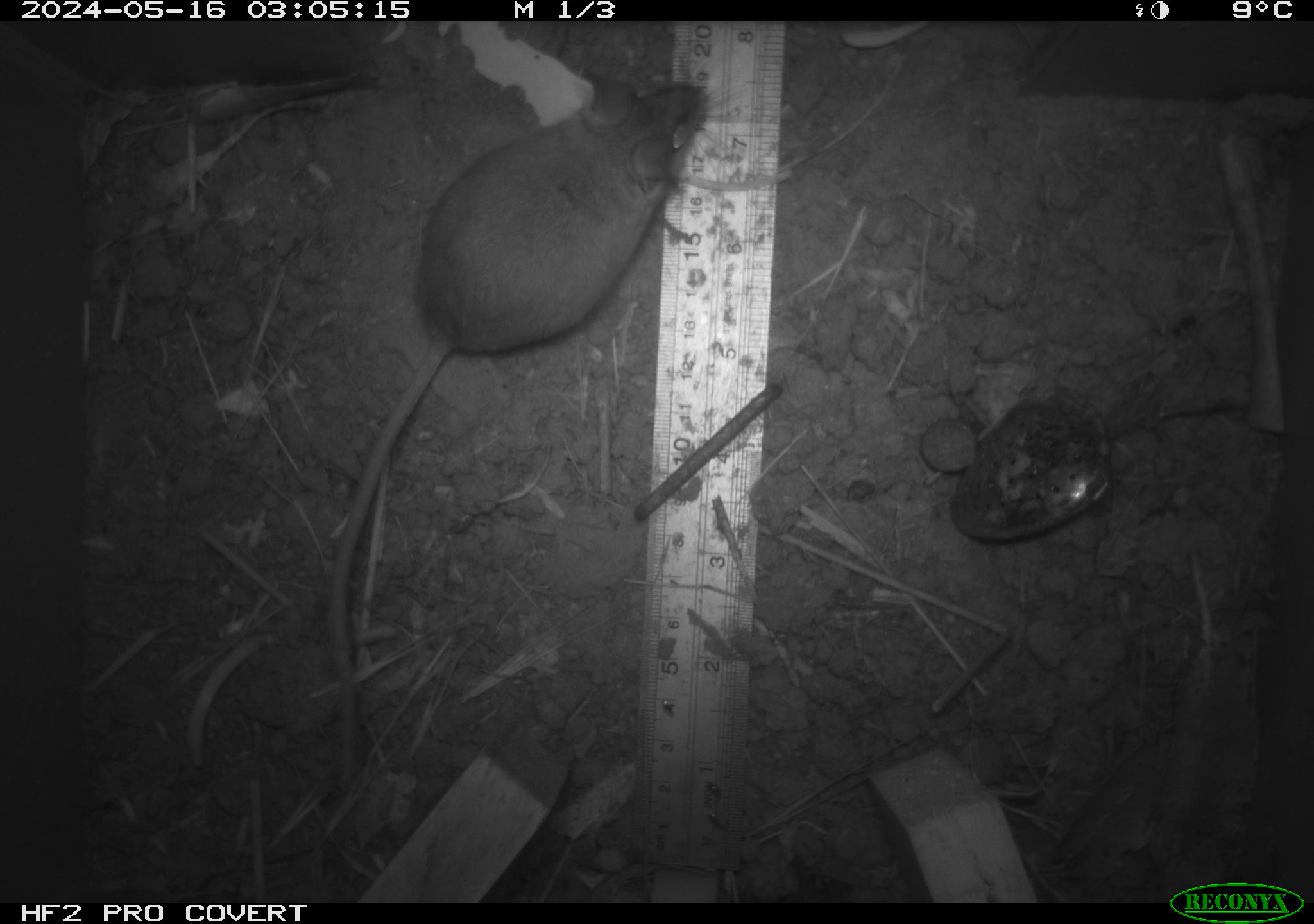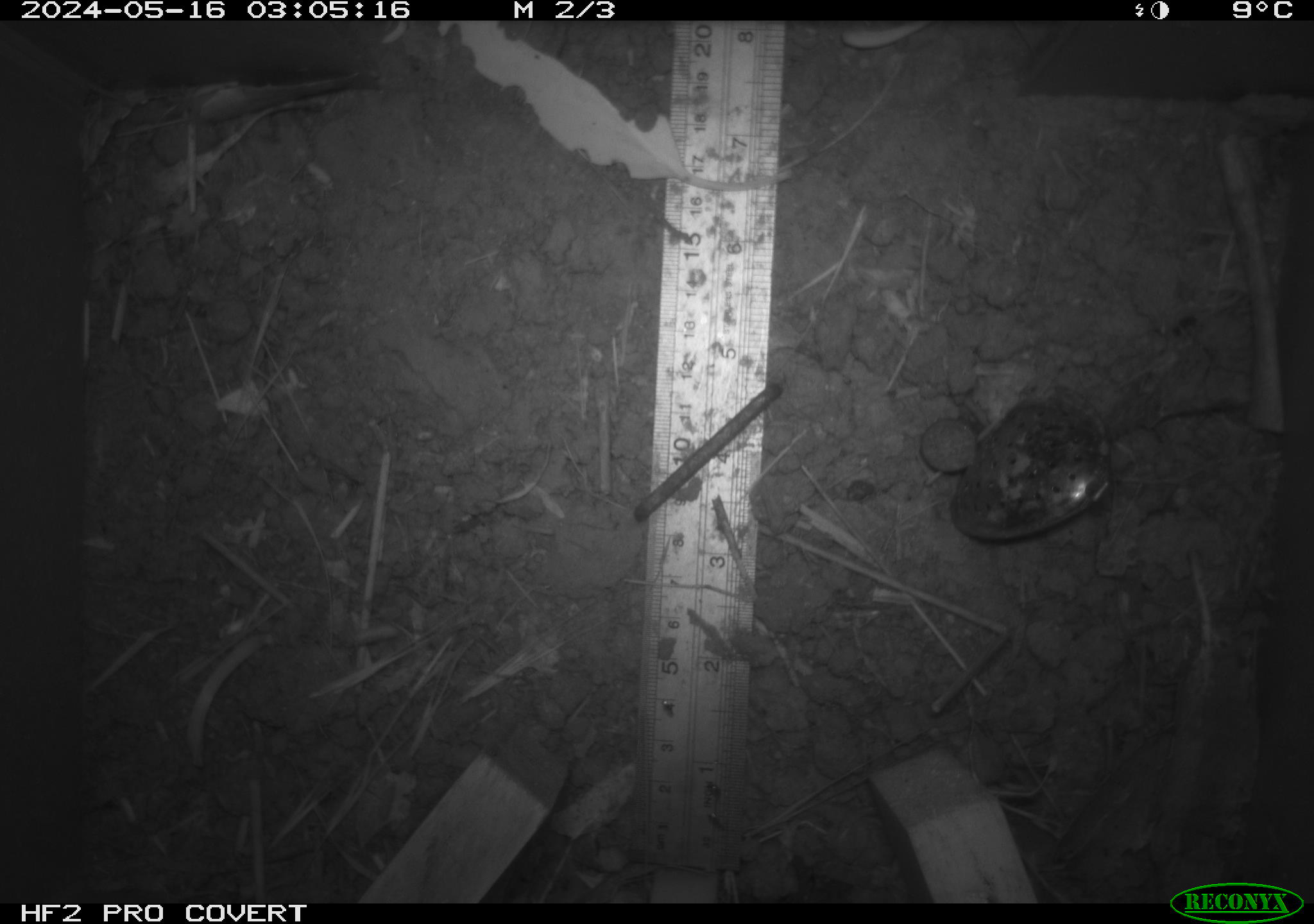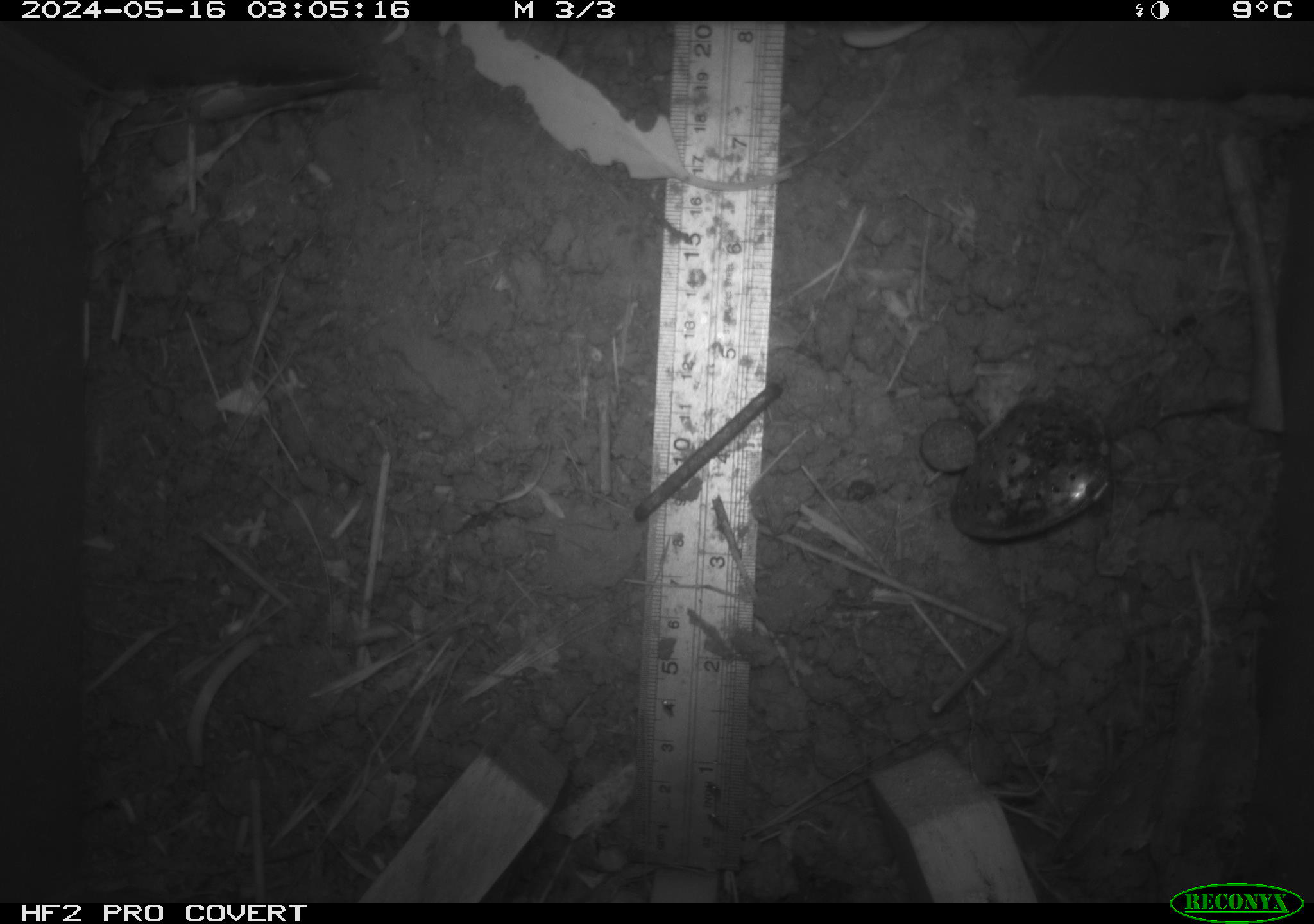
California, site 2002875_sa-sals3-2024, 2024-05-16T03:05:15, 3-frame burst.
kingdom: Animalia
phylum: Chordata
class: Mammalia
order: Rodentia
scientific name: Rodentia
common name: mouse species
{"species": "mouse species (Rodentia)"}